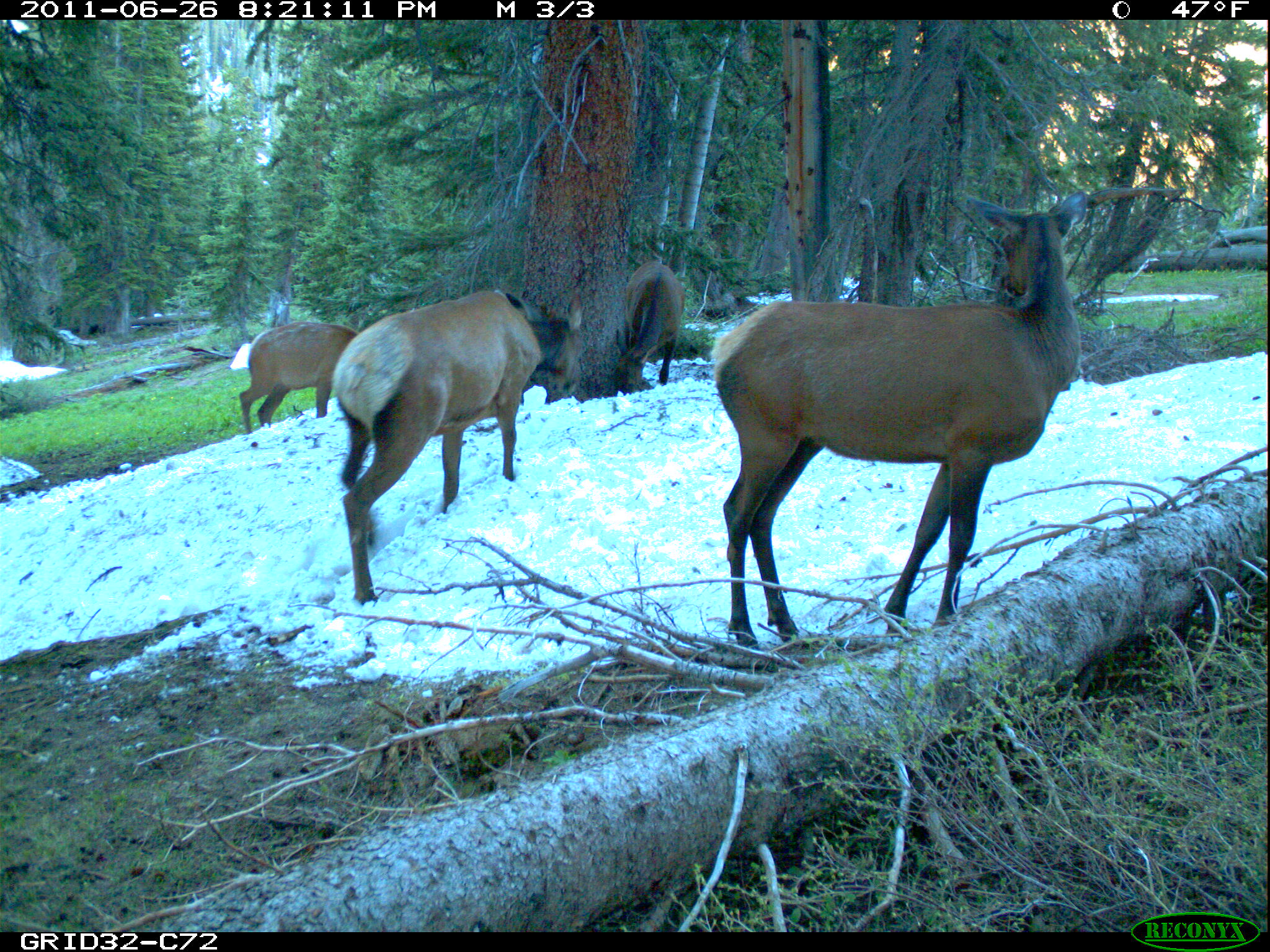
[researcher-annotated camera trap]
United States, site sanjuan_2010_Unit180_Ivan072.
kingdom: Animalia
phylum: Chordata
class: Mammalia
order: Artiodactyla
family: Cervidae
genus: Cervus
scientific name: Cervus elaphus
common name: red deer